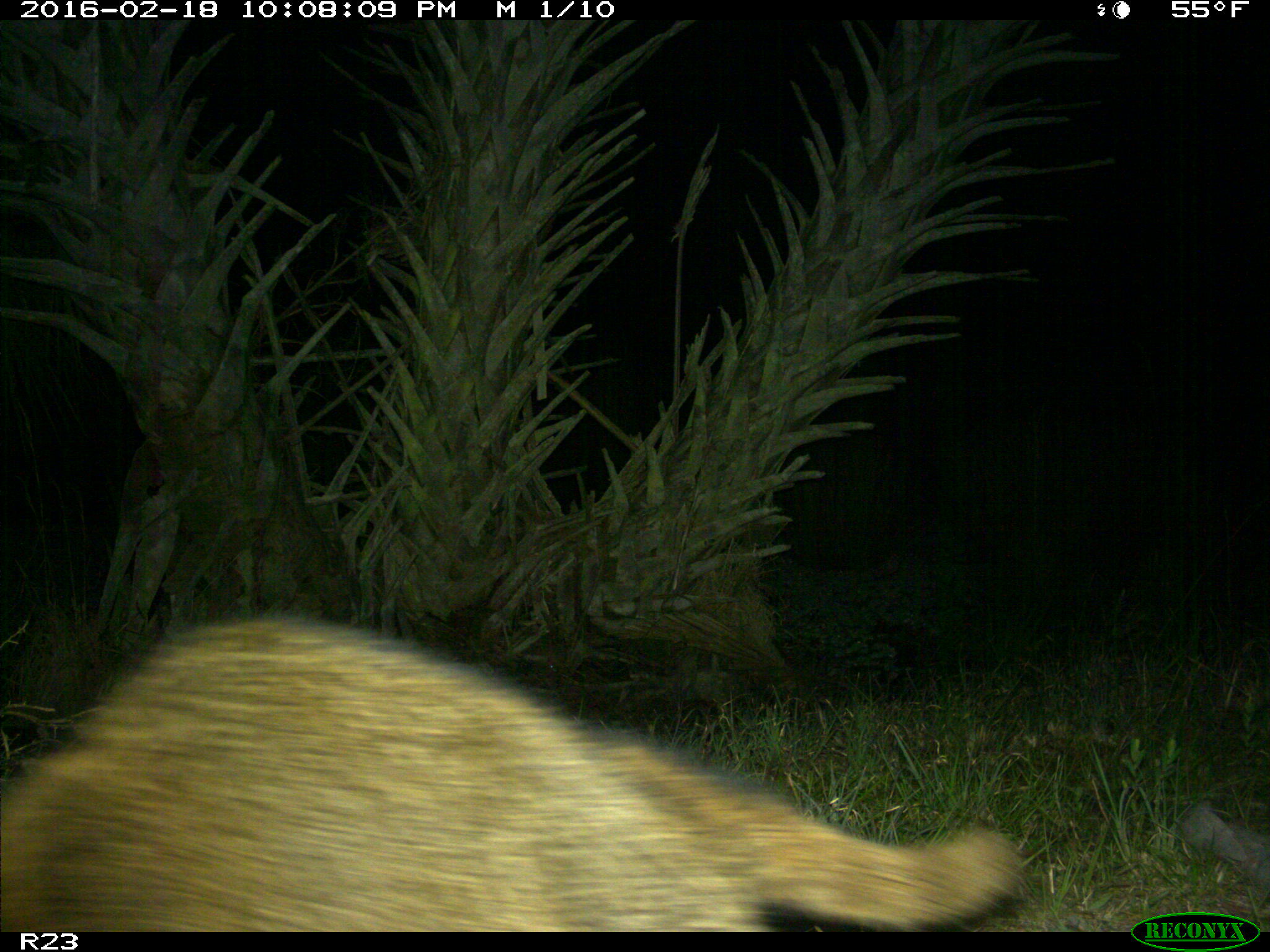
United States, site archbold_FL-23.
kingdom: Animalia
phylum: Chordata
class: Mammalia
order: Carnivora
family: Procyonidae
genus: Procyon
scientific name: Procyon lotor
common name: common raccoon